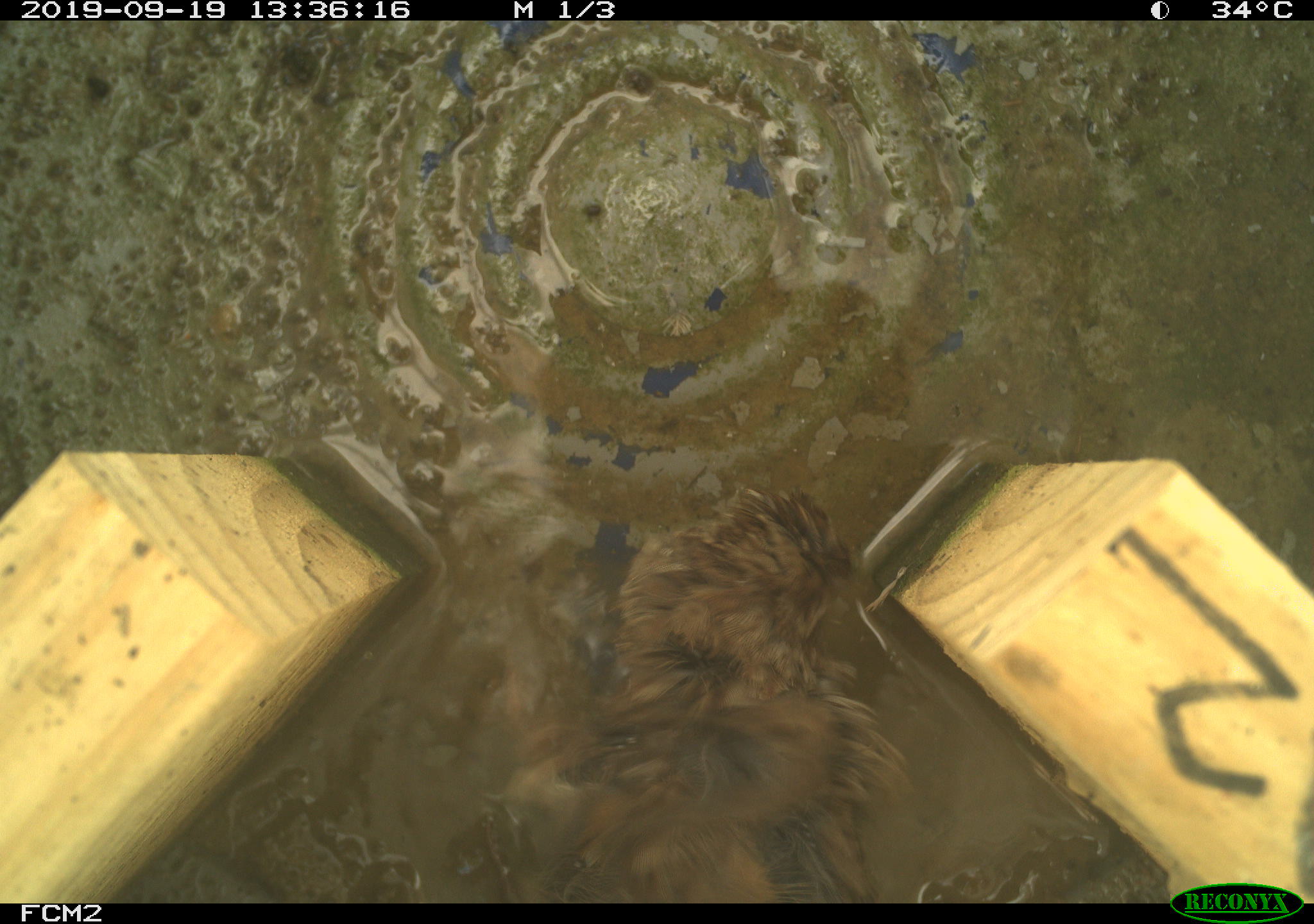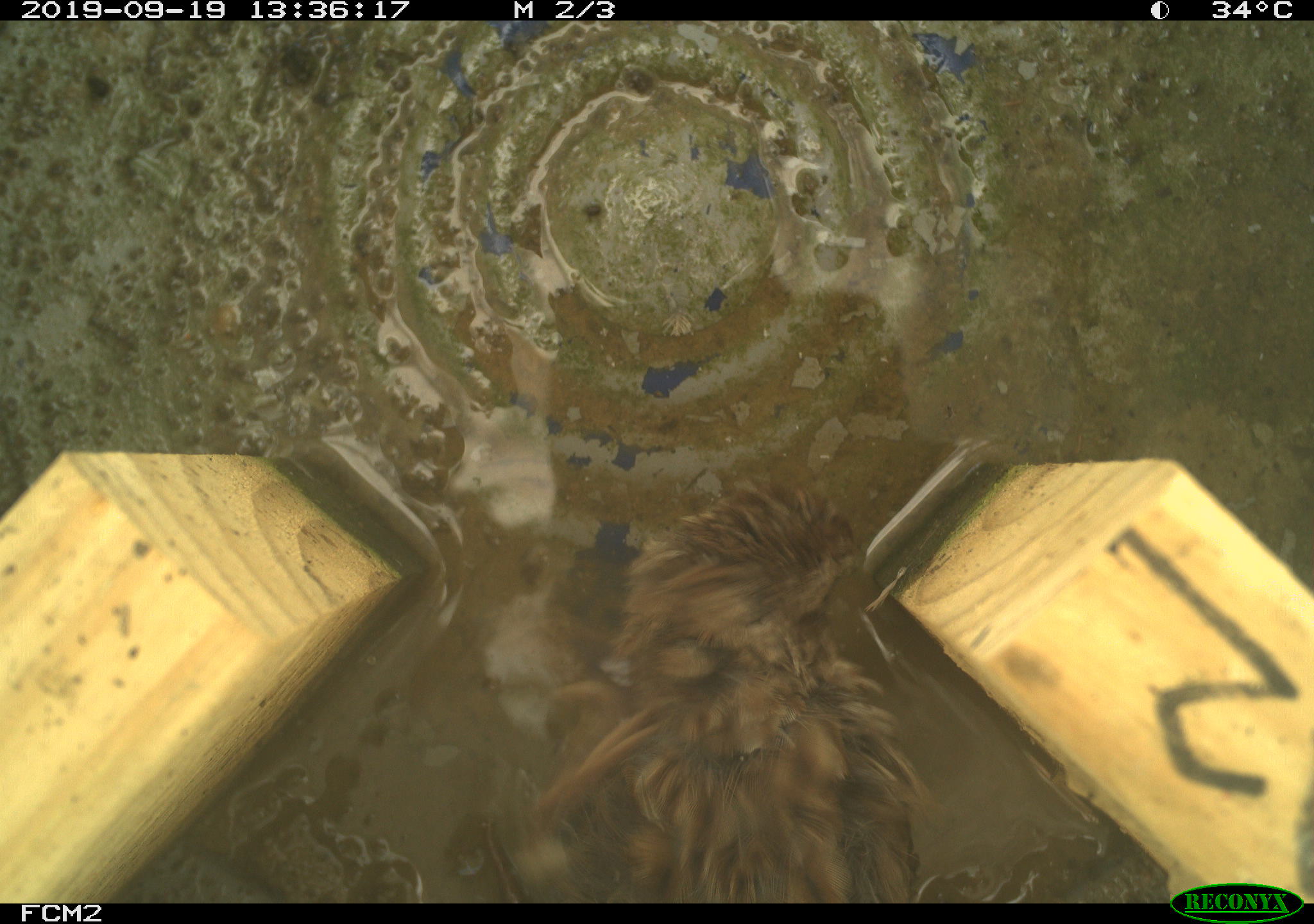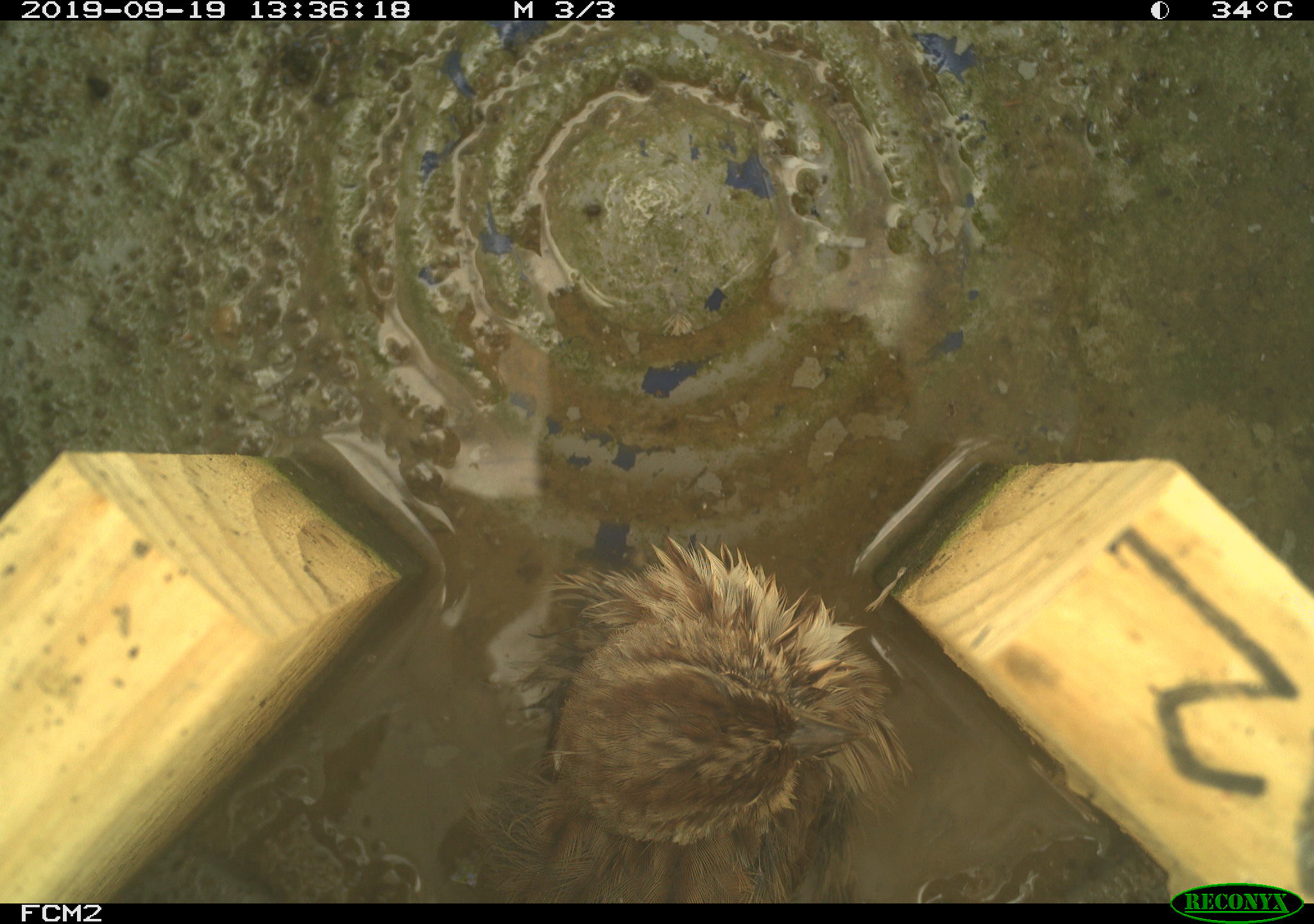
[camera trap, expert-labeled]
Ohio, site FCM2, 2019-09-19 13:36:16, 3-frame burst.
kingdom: Animalia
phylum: Chordata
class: Aves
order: Passeriformes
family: Passerellidae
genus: Melospiza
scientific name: Melospiza melodia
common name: song sparrow